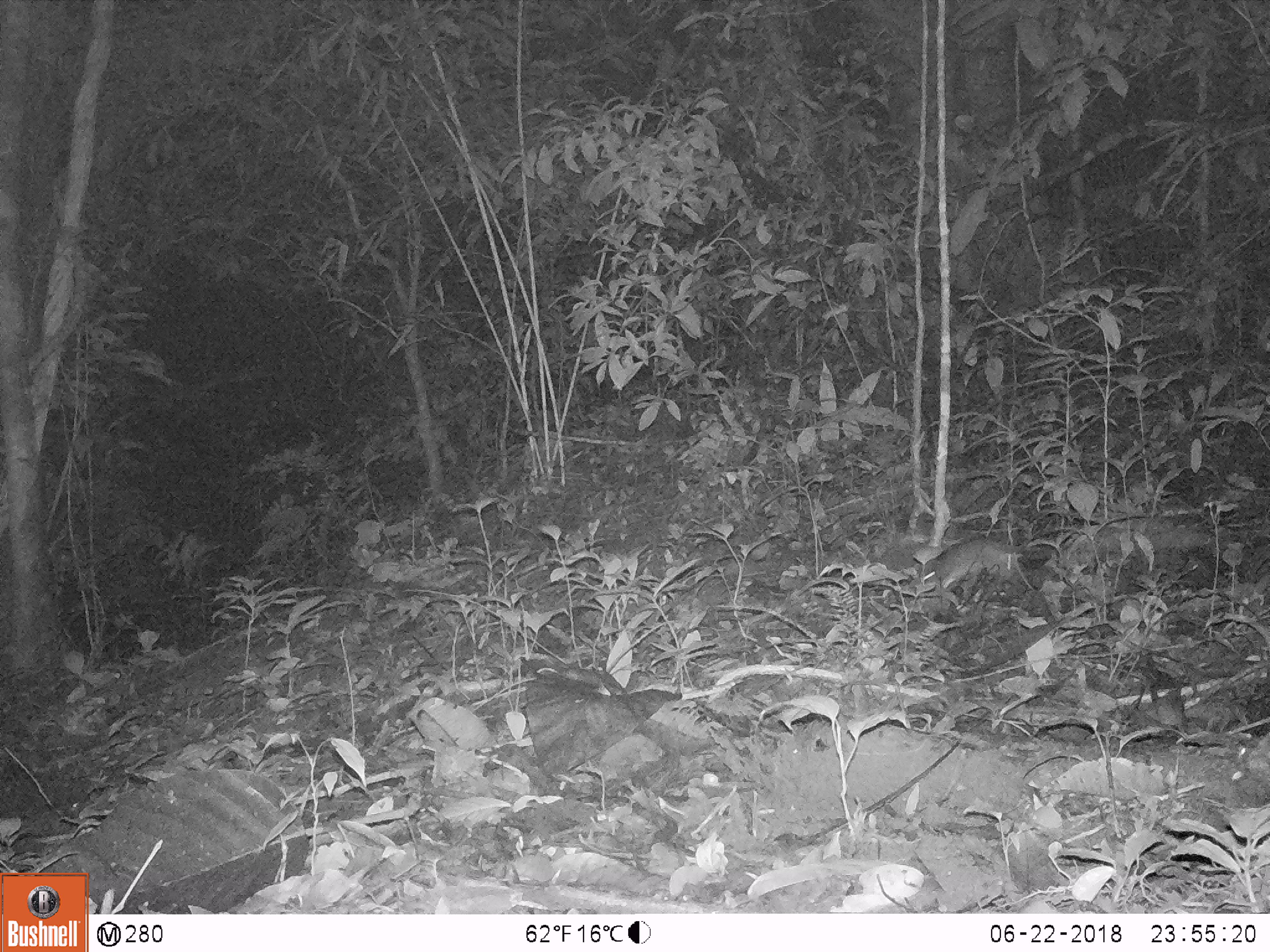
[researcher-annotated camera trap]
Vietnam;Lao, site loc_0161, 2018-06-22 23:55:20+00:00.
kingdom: Animalia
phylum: Chordata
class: Mammalia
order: Rodentia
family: Muridae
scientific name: Muridae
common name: old-world mice and rats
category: unidentified murid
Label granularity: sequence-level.